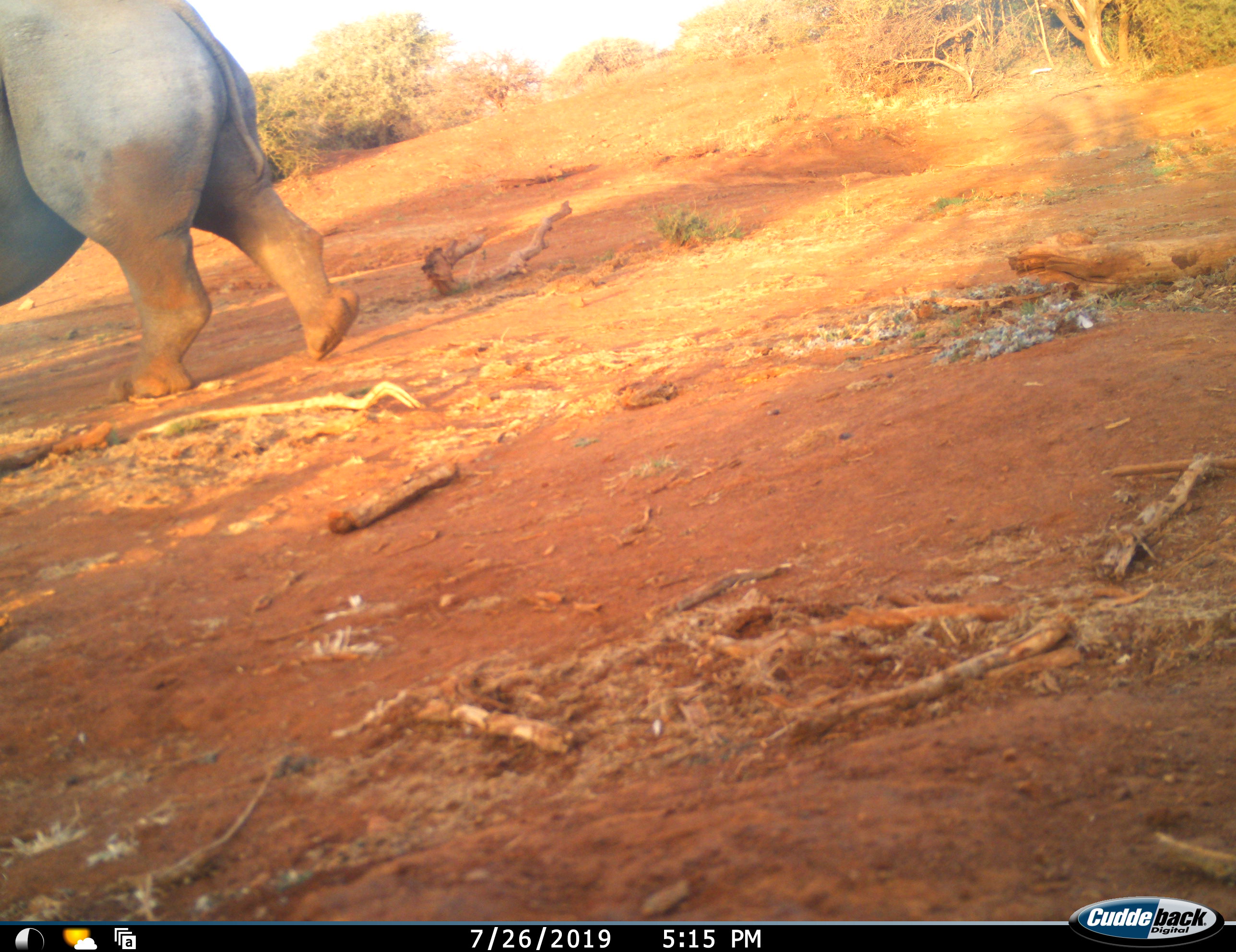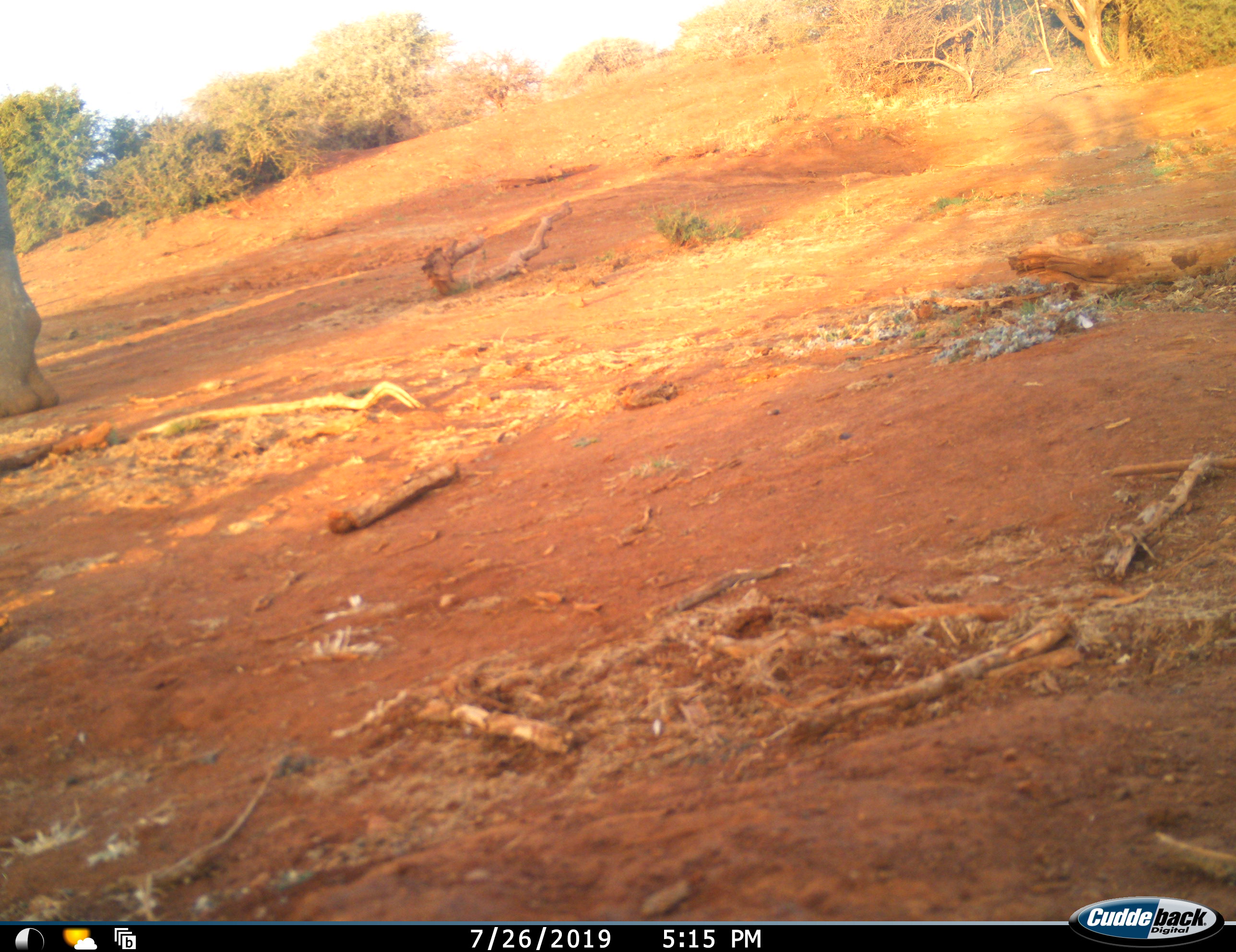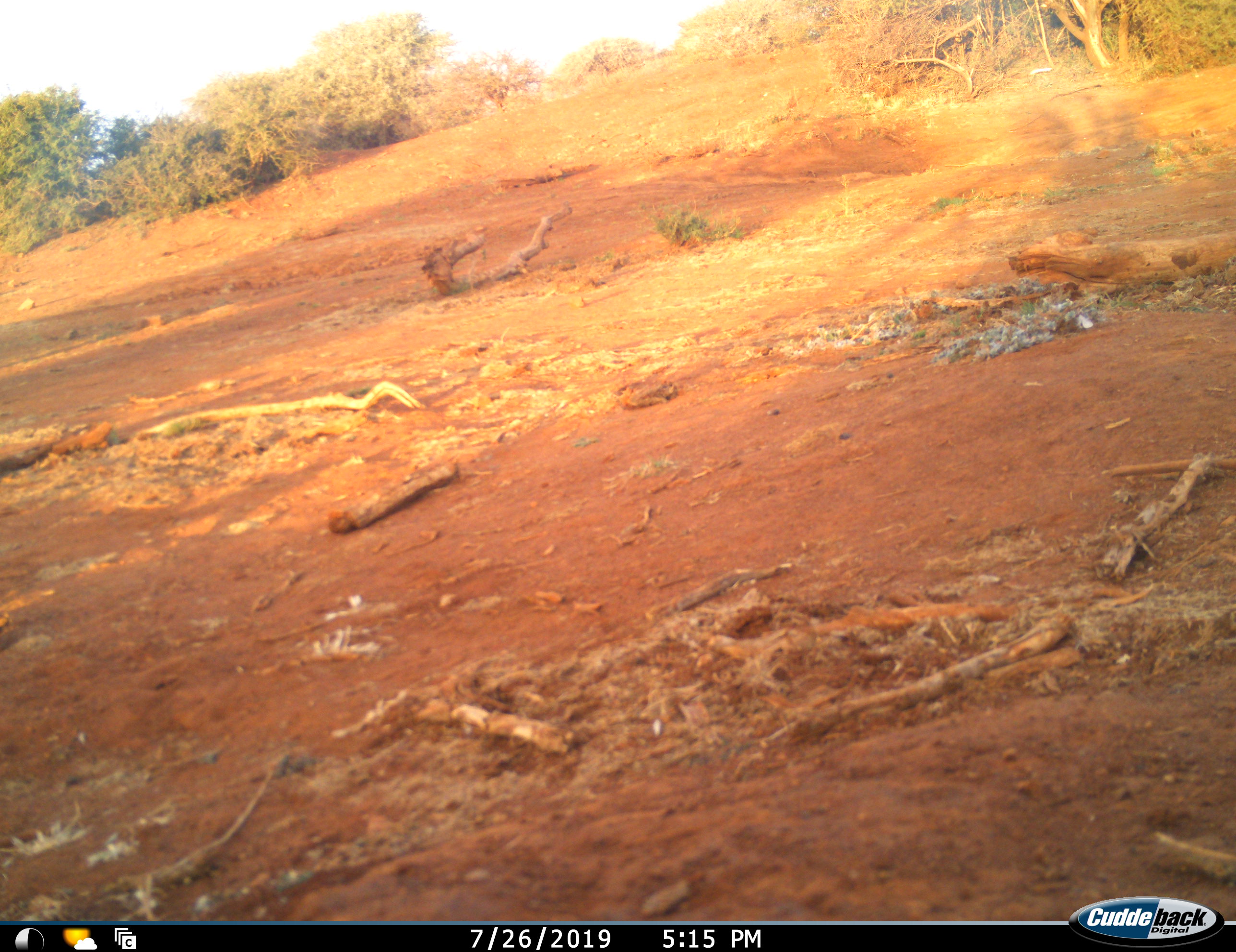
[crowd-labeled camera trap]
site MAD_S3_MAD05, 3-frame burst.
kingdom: Animalia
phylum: Chordata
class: Mammalia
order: Perissodactyla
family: Rhinocerotidae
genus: Ceratotherium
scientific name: Ceratotherium simum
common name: white rhinoceros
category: rhinoceroswhite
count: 1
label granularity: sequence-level